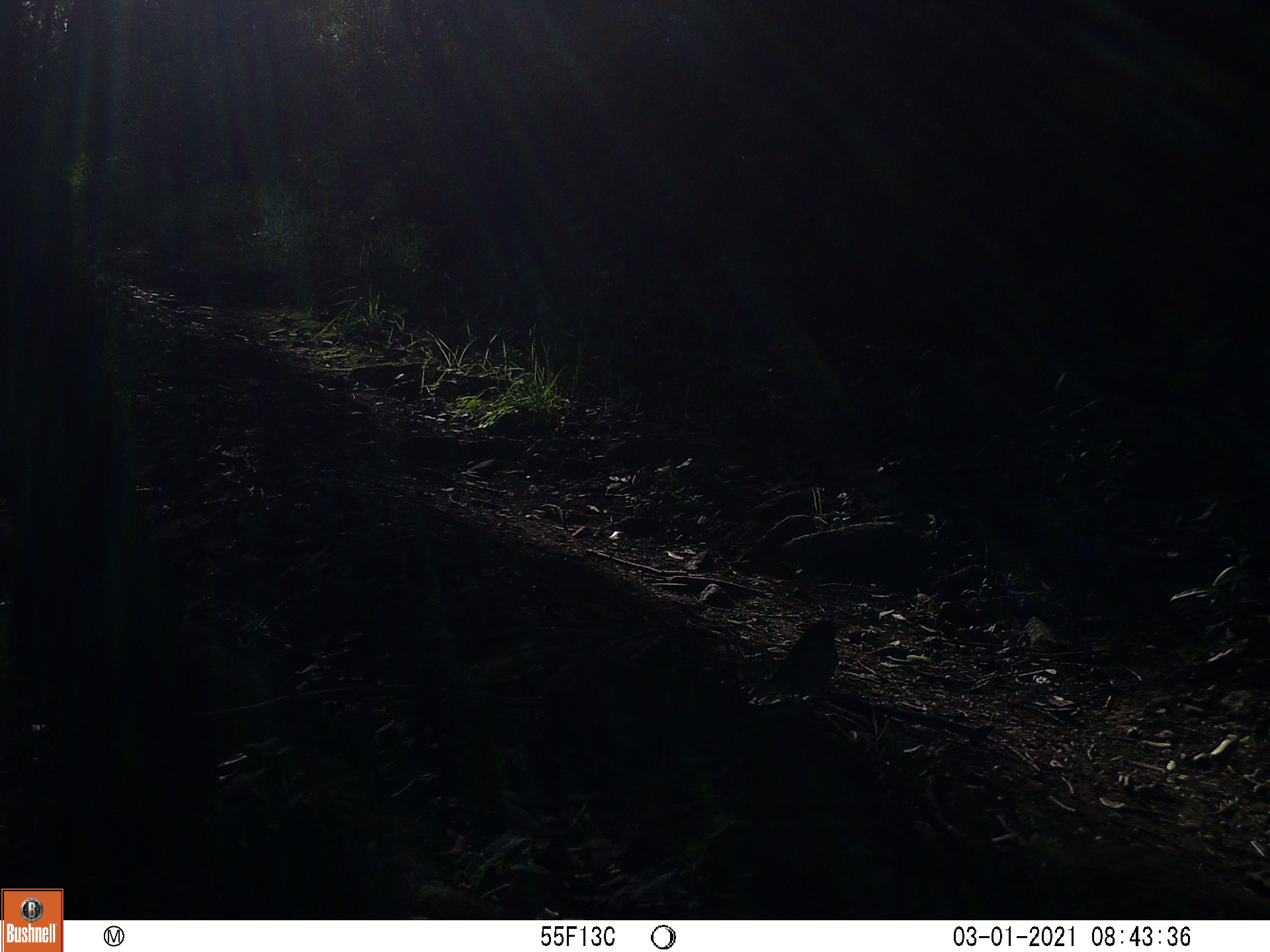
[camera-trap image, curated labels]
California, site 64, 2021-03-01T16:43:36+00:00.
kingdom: Animalia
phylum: Chordata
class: Aves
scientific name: Aves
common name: bird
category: unknown bird